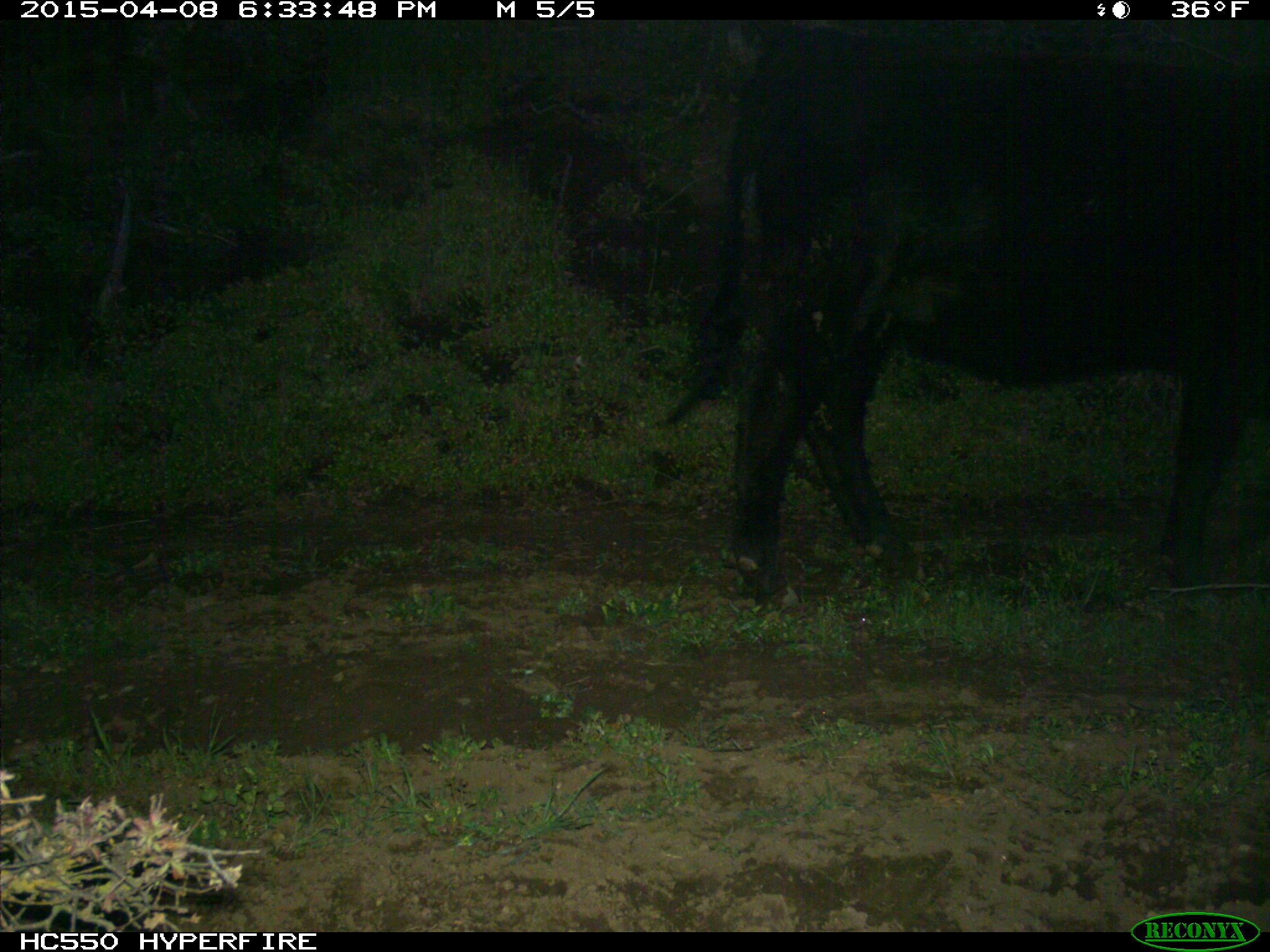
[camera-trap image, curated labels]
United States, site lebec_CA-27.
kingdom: Animalia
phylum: Chordata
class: Mammalia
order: Artiodactyla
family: Bovidae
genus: Bos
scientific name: Bos taurus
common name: domestic cow